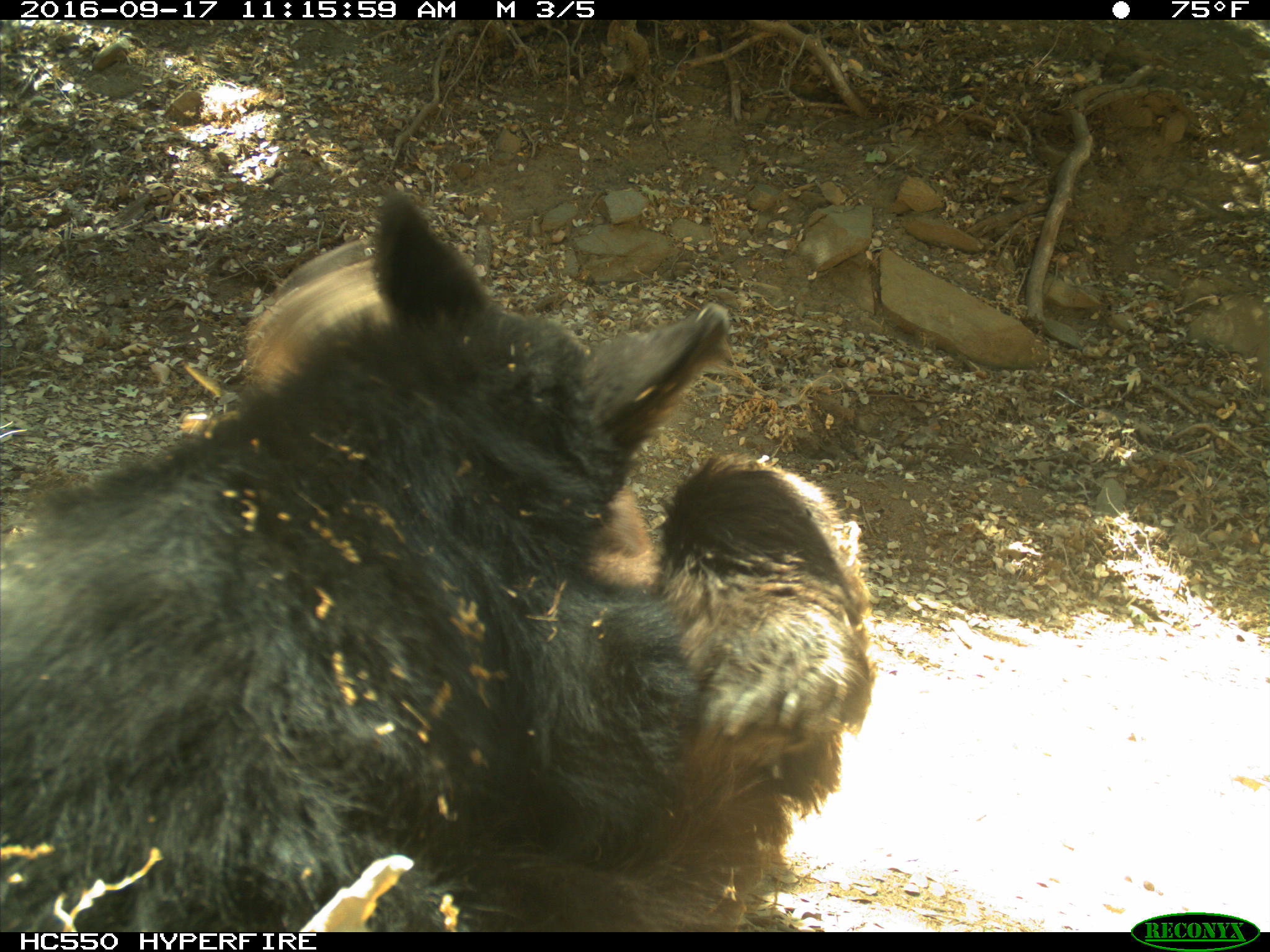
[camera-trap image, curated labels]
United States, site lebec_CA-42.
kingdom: Animalia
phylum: Chordata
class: Mammalia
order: Carnivora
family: Ursidae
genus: Ursus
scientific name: Ursus americanus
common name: american black bear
Ursus americanus (american black bear).